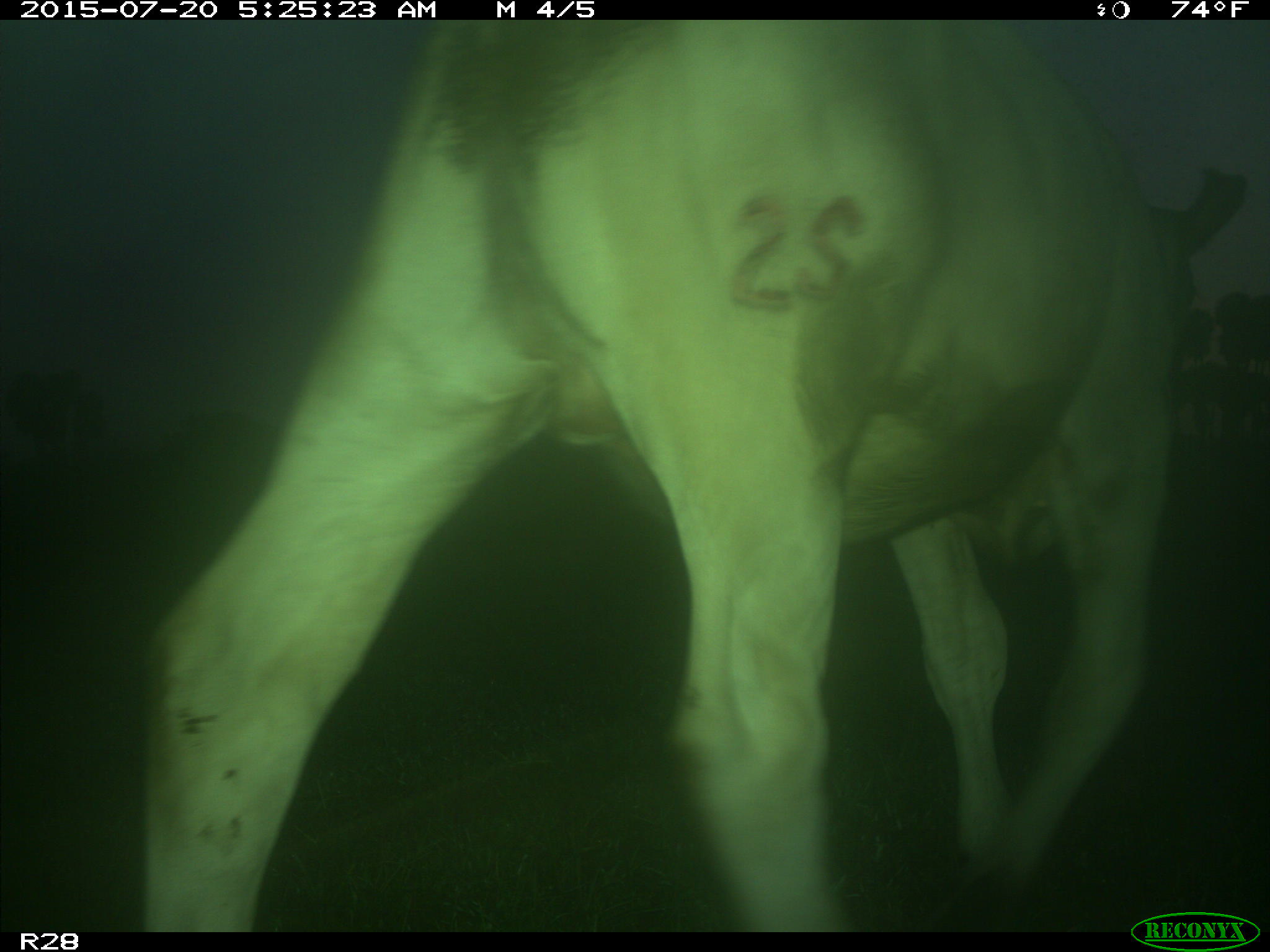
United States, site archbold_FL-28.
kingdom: Animalia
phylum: Chordata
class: Mammalia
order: Artiodactyla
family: Bovidae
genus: Bos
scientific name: Bos taurus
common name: domestic cow